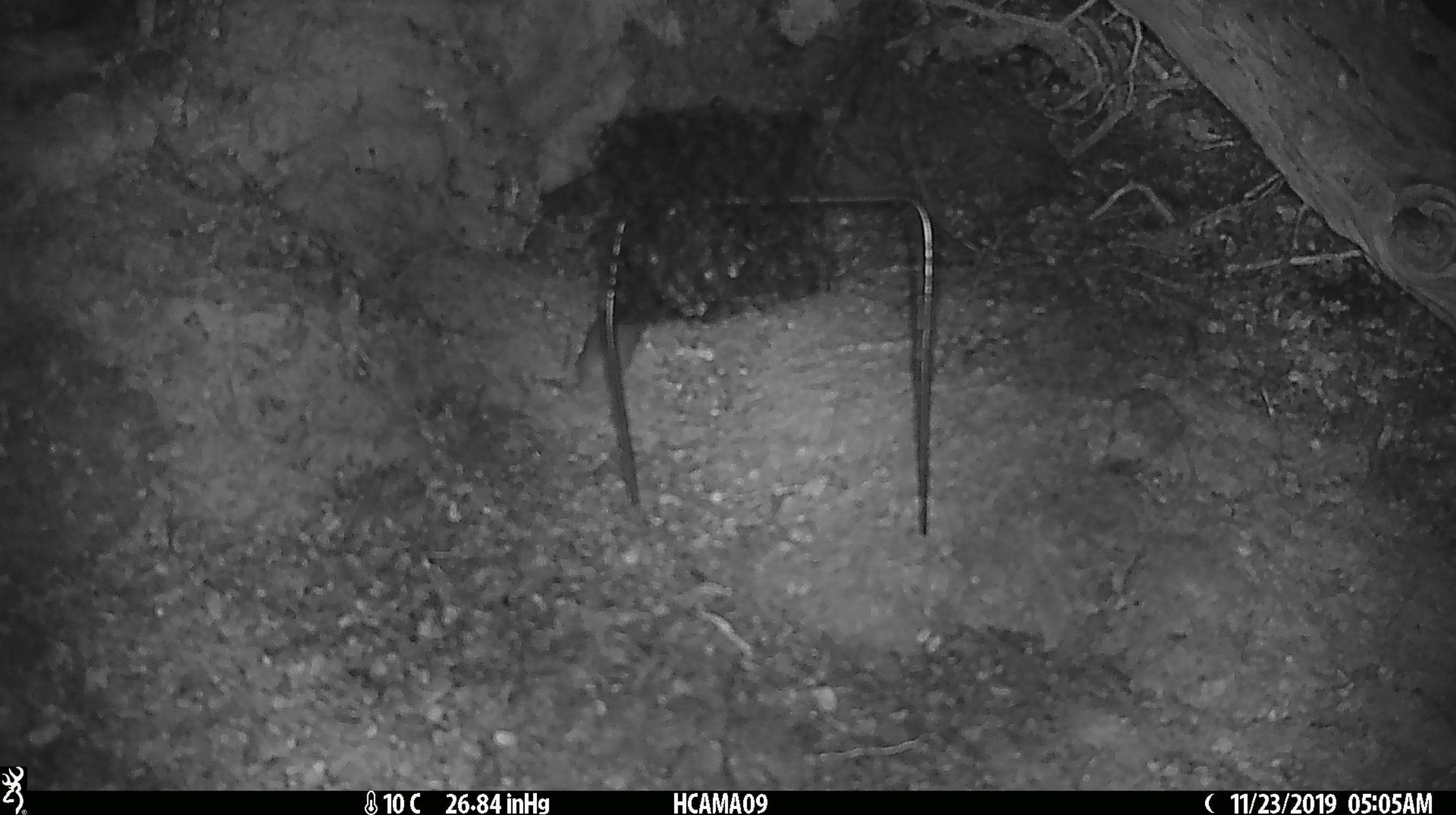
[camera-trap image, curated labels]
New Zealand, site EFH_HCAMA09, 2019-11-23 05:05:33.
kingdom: Animalia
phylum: Chordata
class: Mammalia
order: Rodentia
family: Muridae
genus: Mus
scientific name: Mus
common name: mouse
Mouse (Mus).